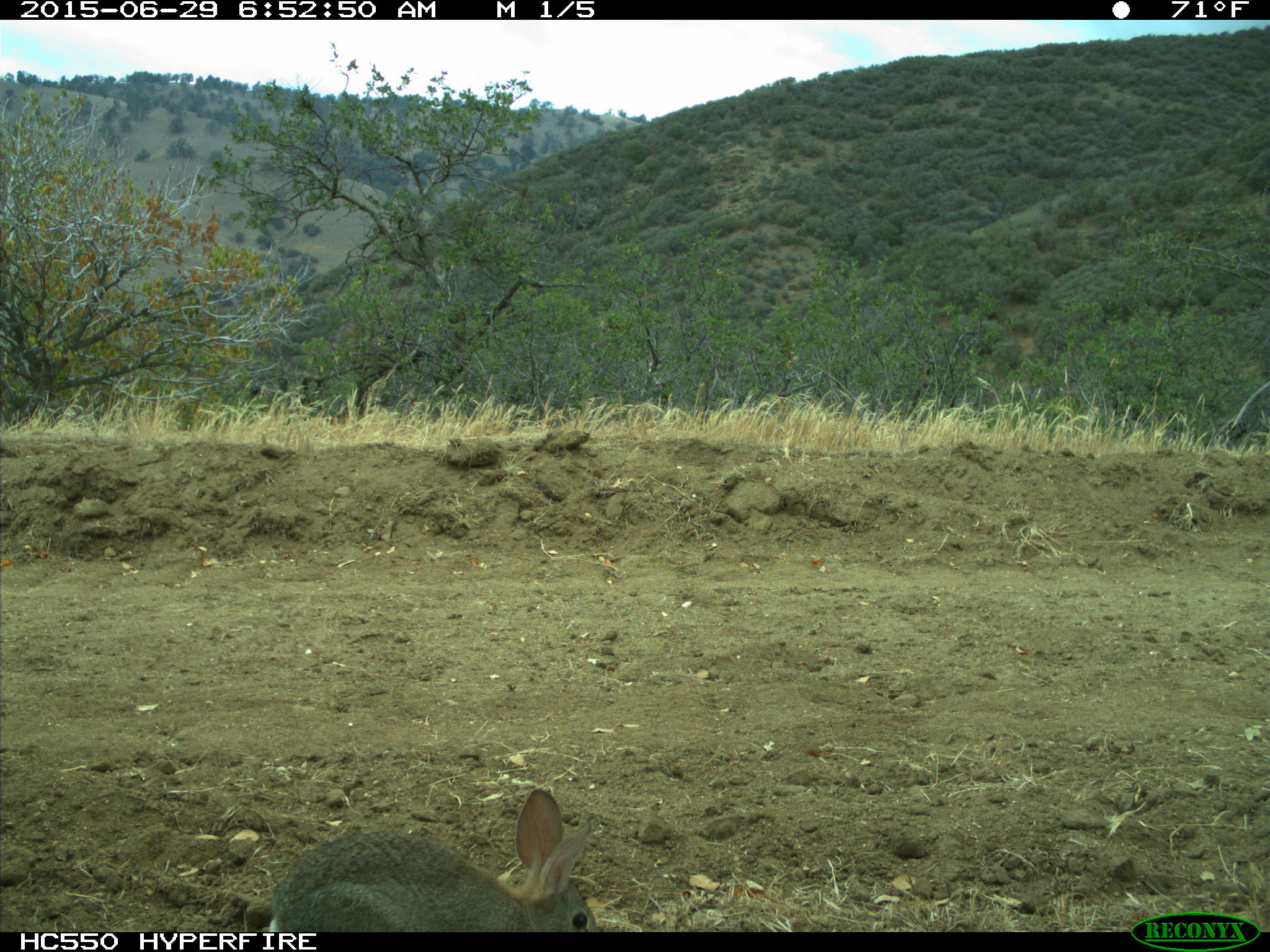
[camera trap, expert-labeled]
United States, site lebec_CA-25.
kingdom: Animalia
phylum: Chordata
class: Mammalia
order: Lagomorpha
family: Leporidae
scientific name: Leporidae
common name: rabbits and hares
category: unidentified rabbit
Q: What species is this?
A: Unidentified rabbit (rabbits and hares) (Leporidae).